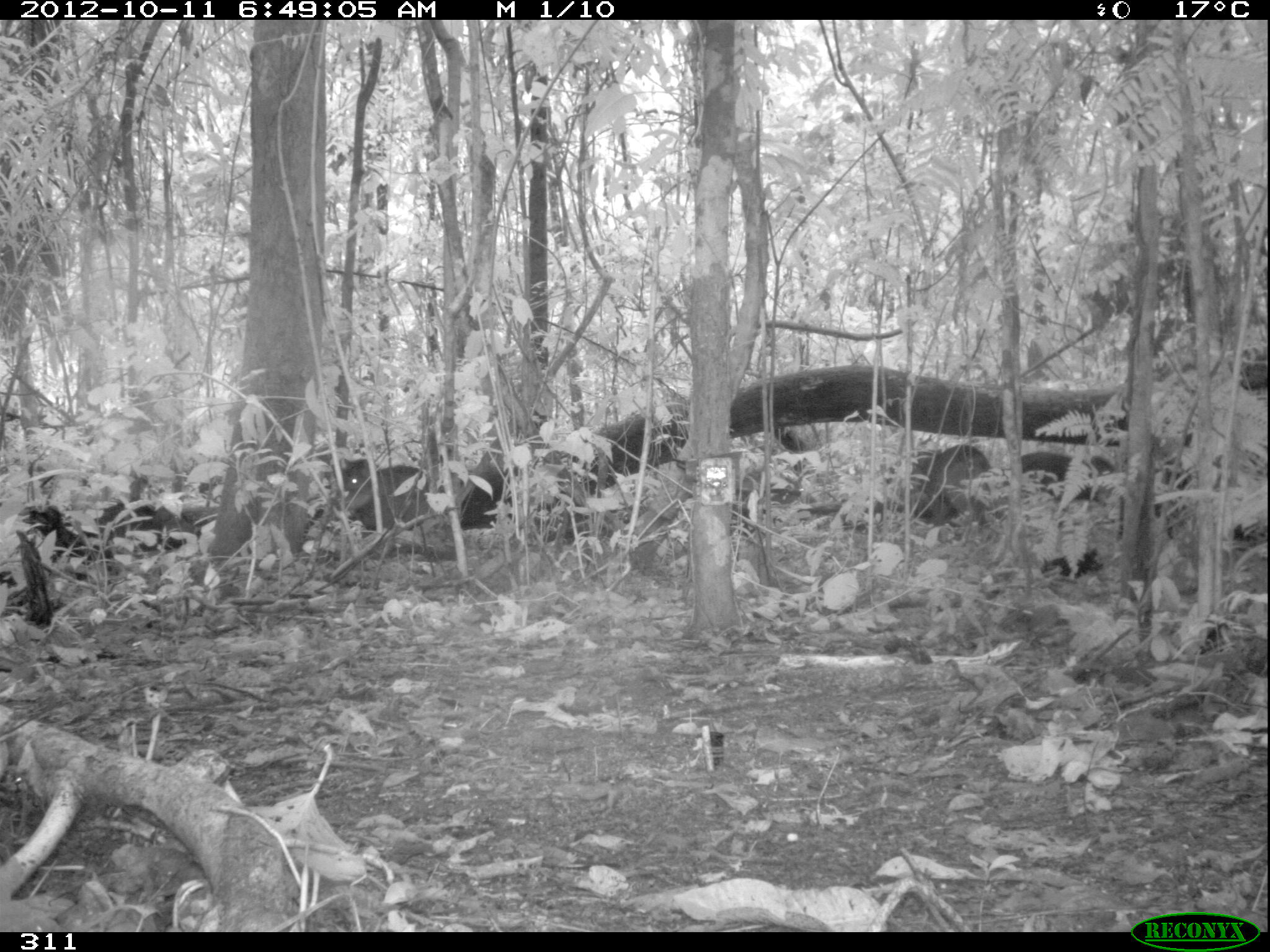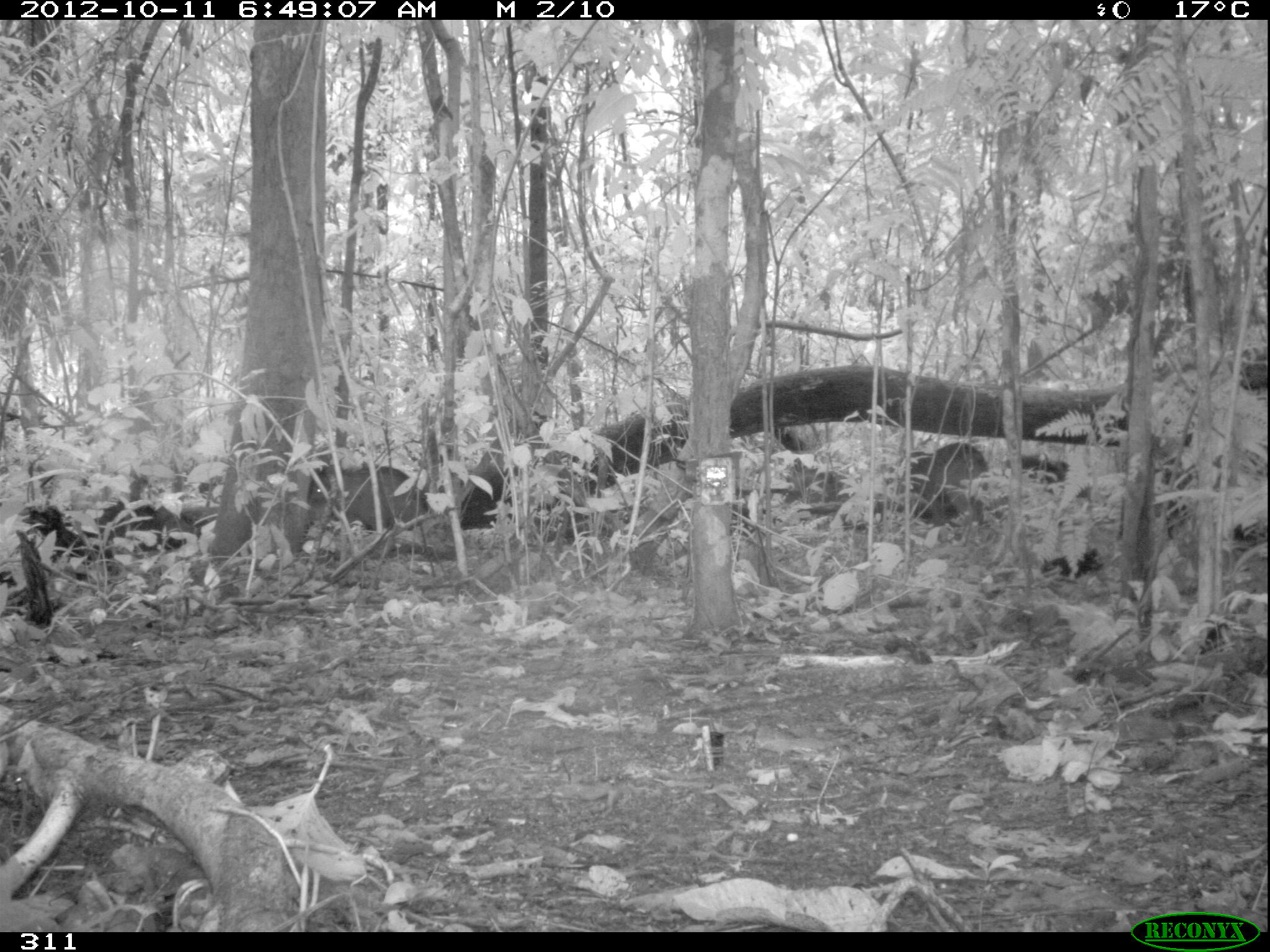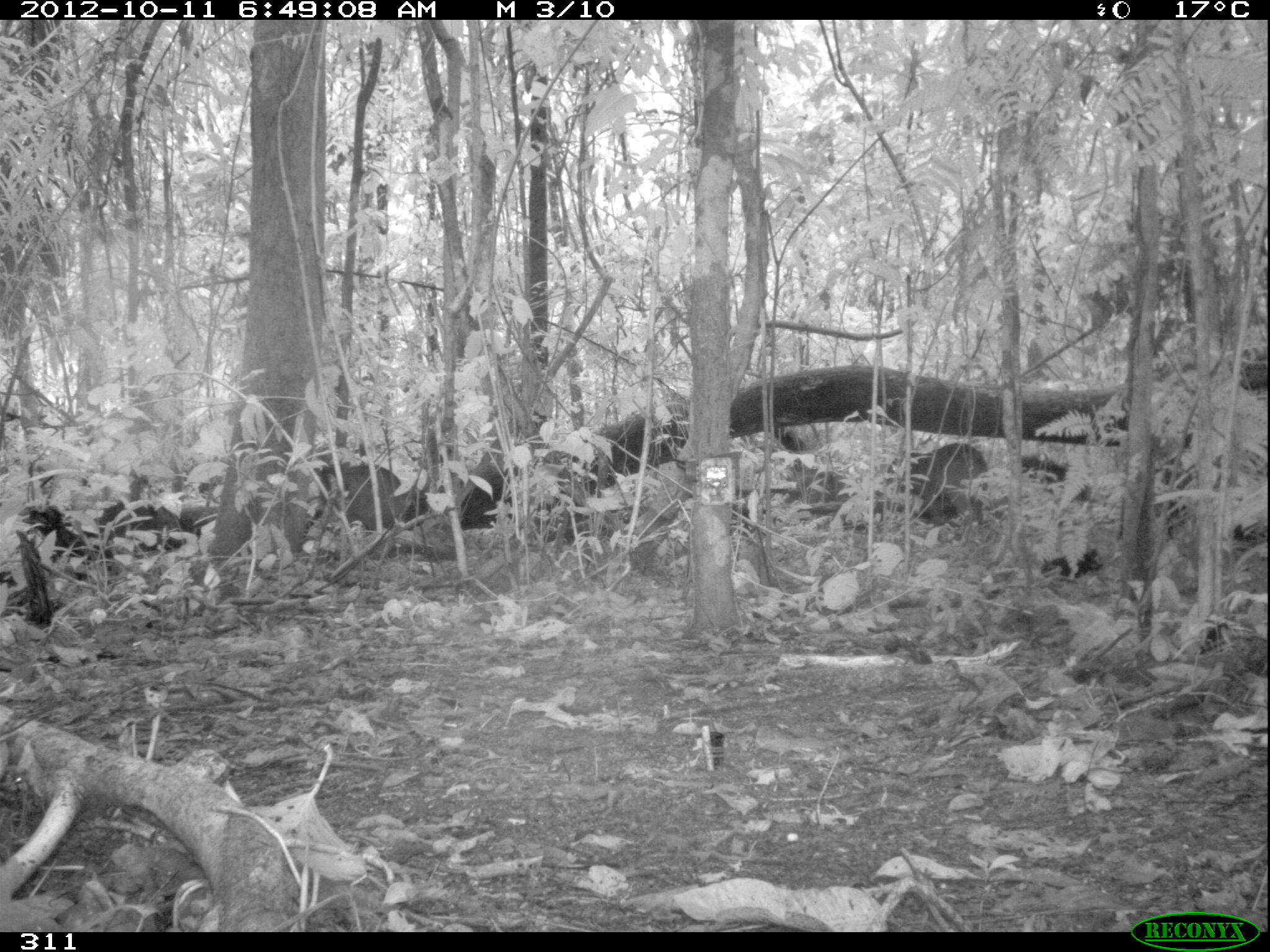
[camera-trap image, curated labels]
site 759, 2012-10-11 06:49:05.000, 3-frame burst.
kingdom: Animalia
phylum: Chordata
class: Mammalia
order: Artiodactyla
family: Tayassuidae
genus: Tayassu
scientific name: Tayassu pecari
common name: white-lipped peccary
Tayassu pecari (white-lipped peccary).